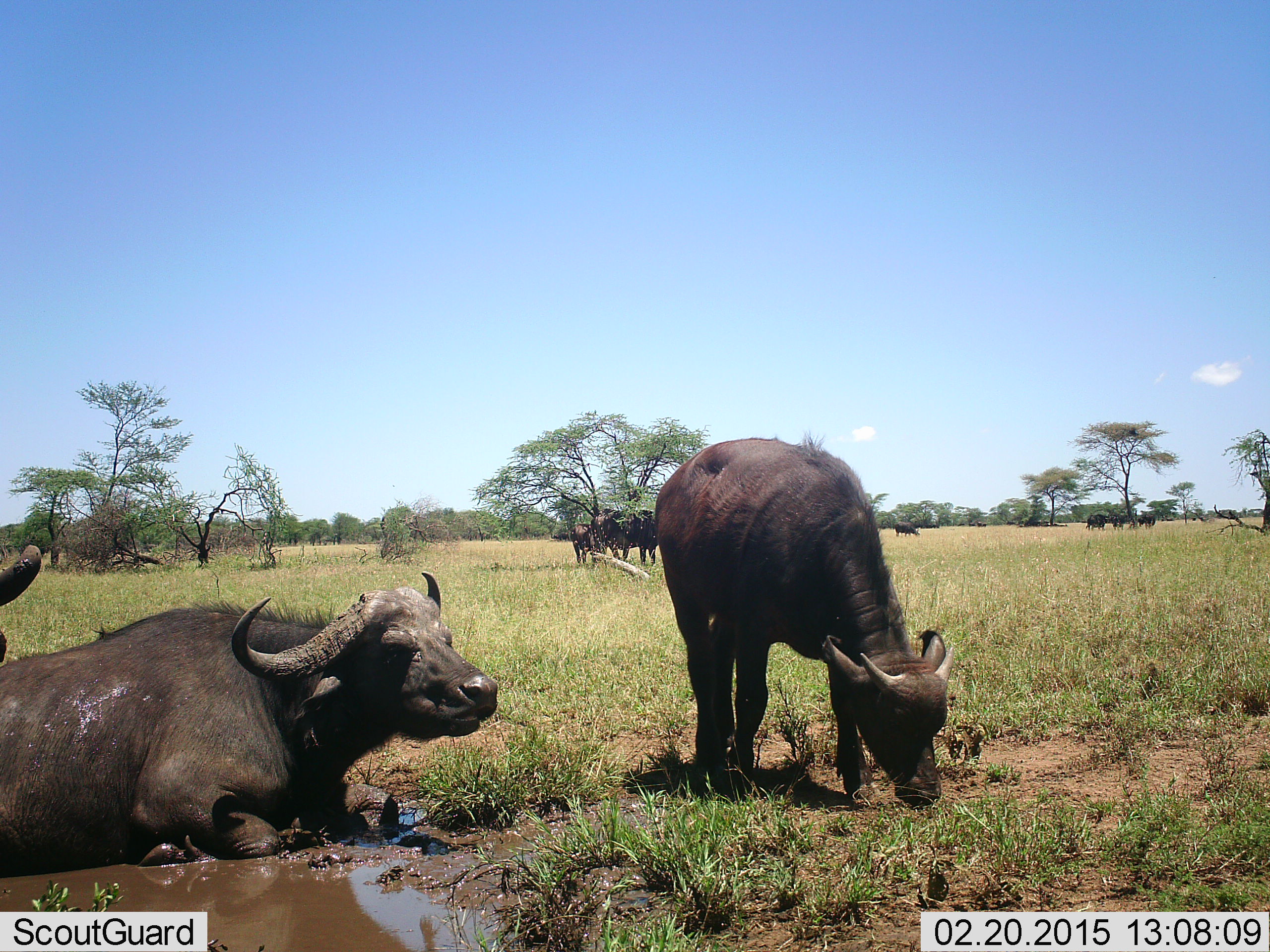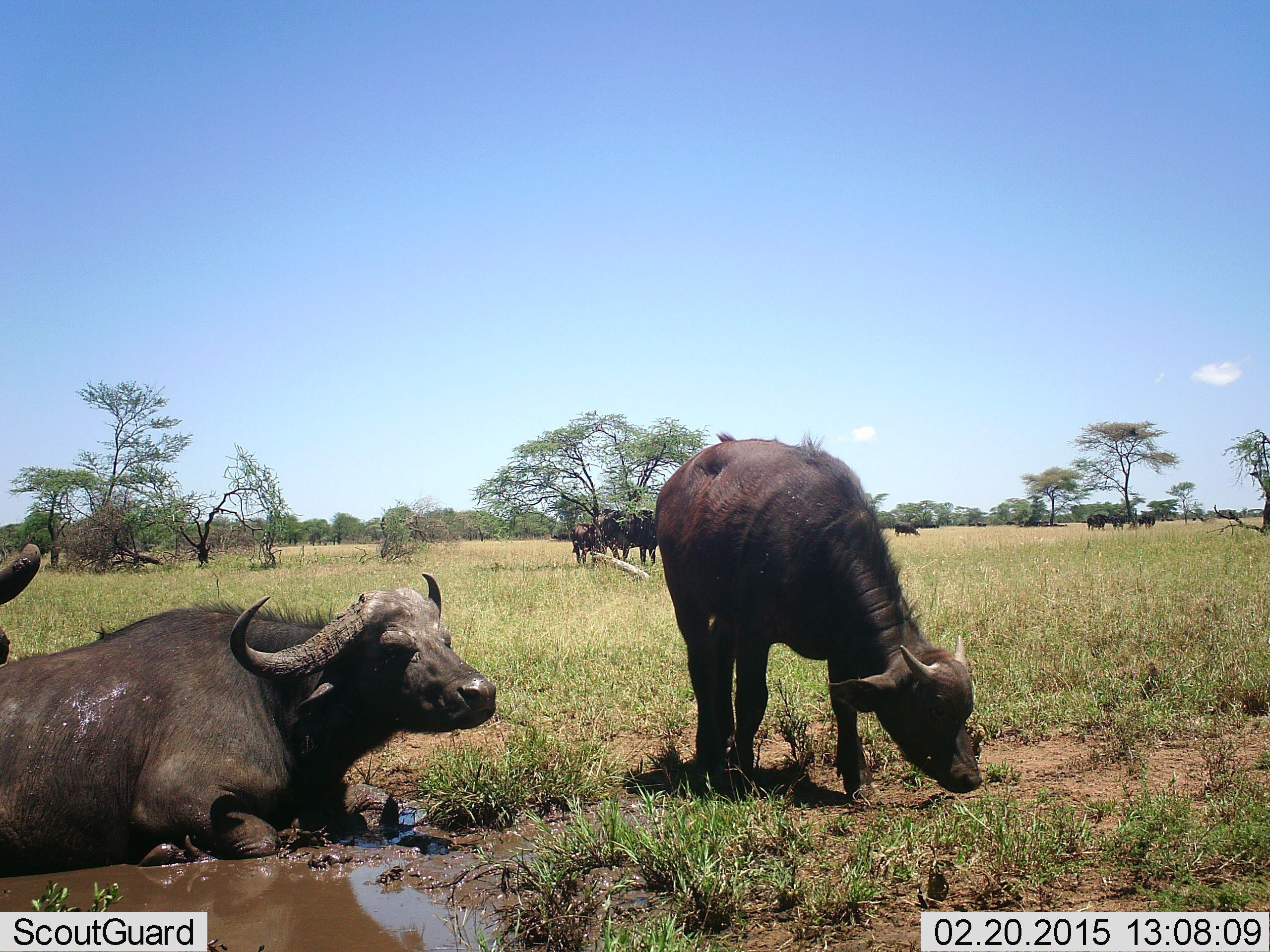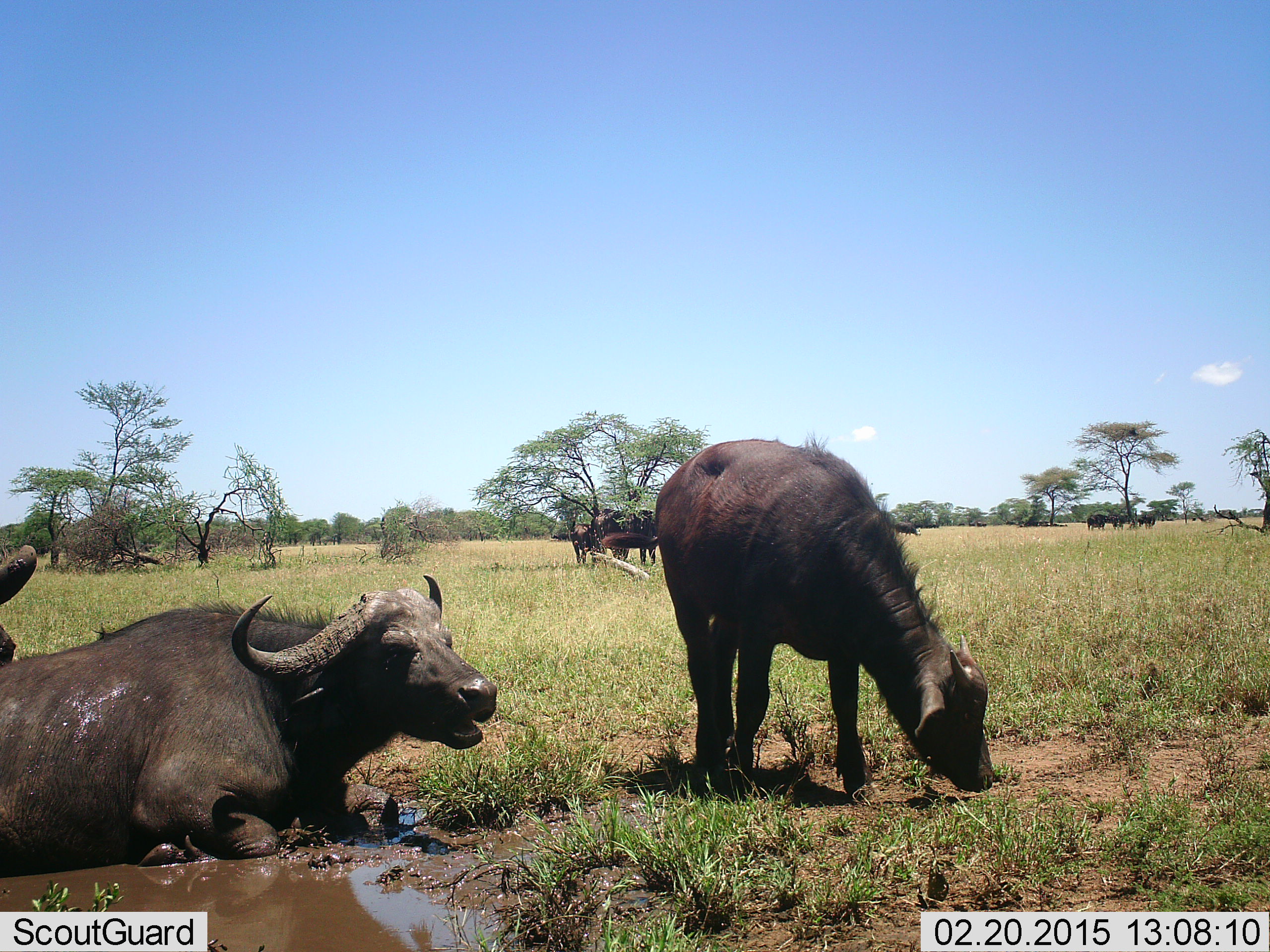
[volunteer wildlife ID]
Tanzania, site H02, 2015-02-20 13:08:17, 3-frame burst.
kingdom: Animalia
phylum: Chordata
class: Mammalia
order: Artiodactyla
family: Bovidae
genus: Syncerus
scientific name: Syncerus caffer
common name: cape buffalo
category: buffalo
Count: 11-50.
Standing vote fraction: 80%.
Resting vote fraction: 100%.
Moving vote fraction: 0%.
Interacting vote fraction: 0%.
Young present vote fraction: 50%.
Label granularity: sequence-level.